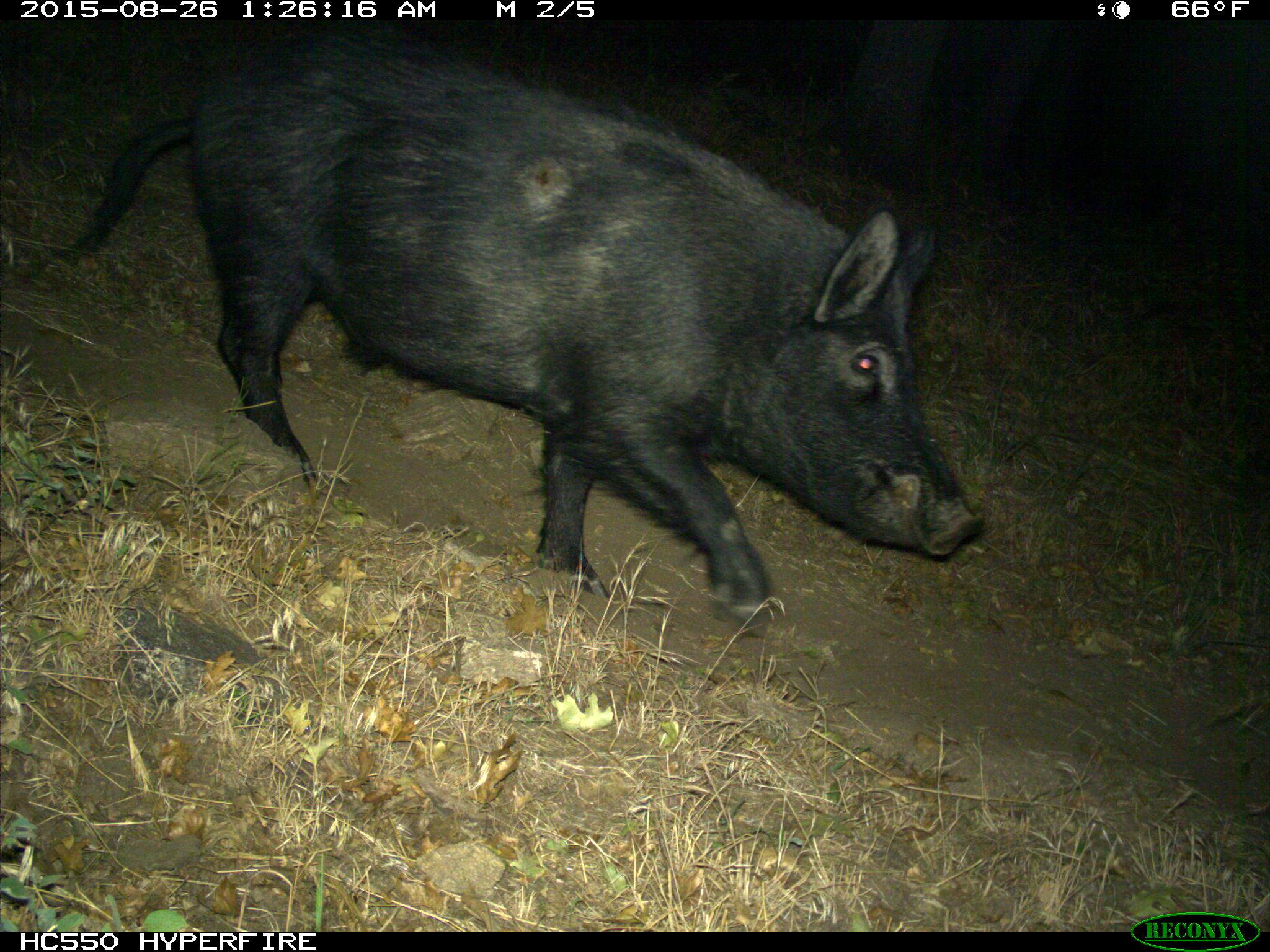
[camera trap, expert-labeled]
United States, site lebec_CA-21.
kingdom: Animalia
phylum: Chordata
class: Mammalia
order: Artiodactyla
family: Suidae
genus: Sus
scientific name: Sus scrofa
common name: wild boar